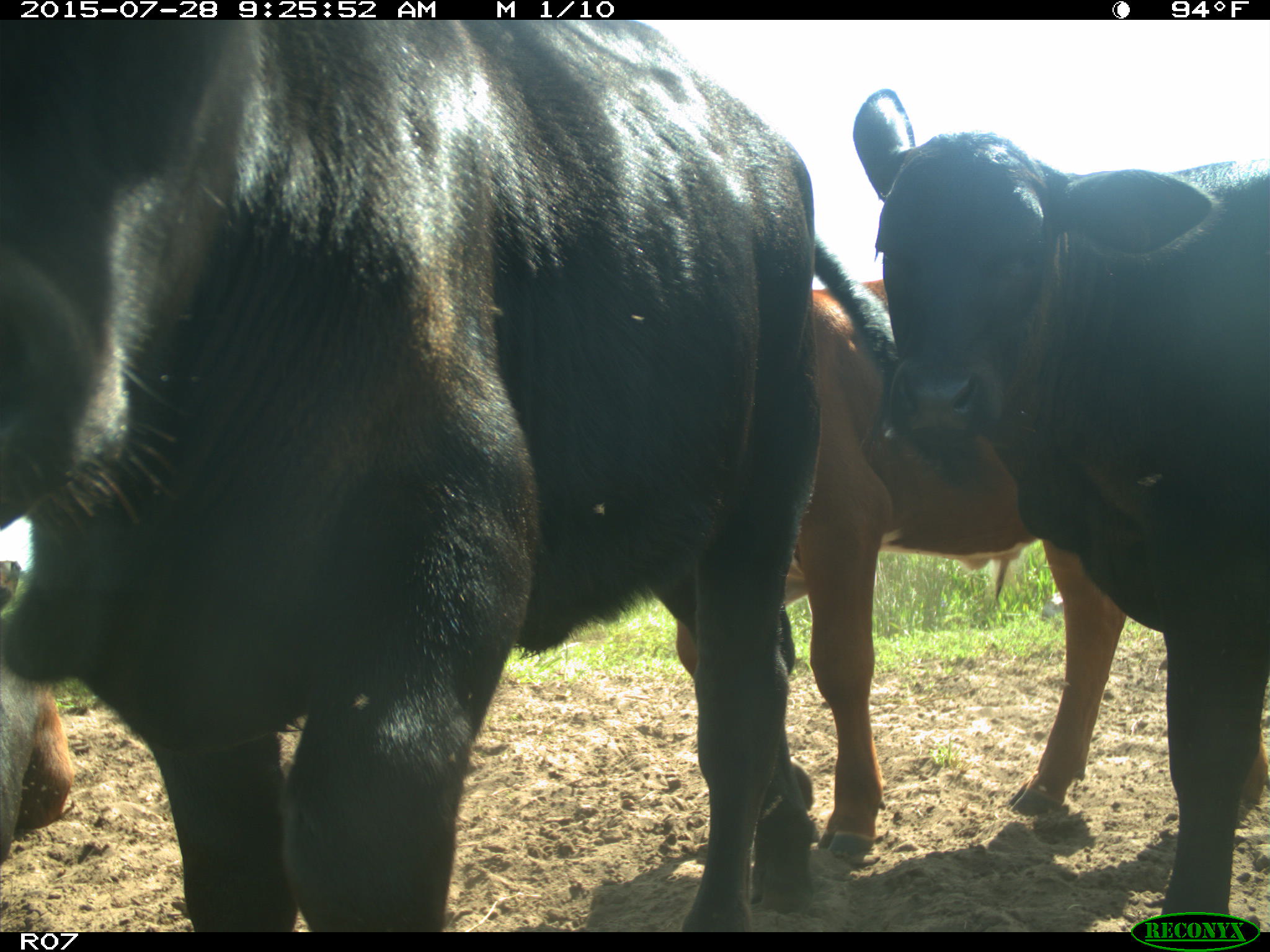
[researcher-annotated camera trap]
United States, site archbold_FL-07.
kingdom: Animalia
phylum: Chordata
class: Mammalia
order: Artiodactyla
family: Bovidae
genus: Bos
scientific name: Bos taurus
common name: domestic cow